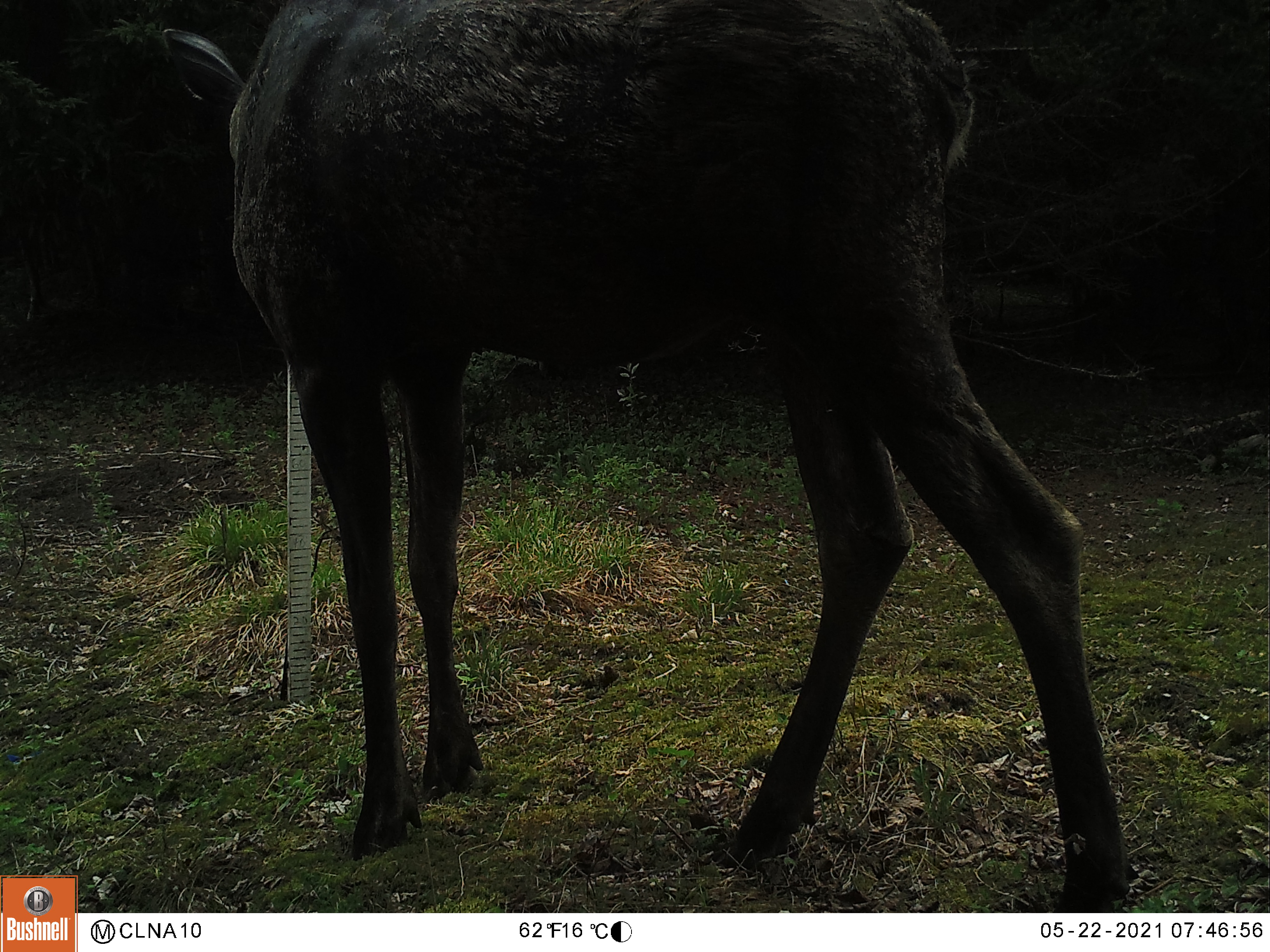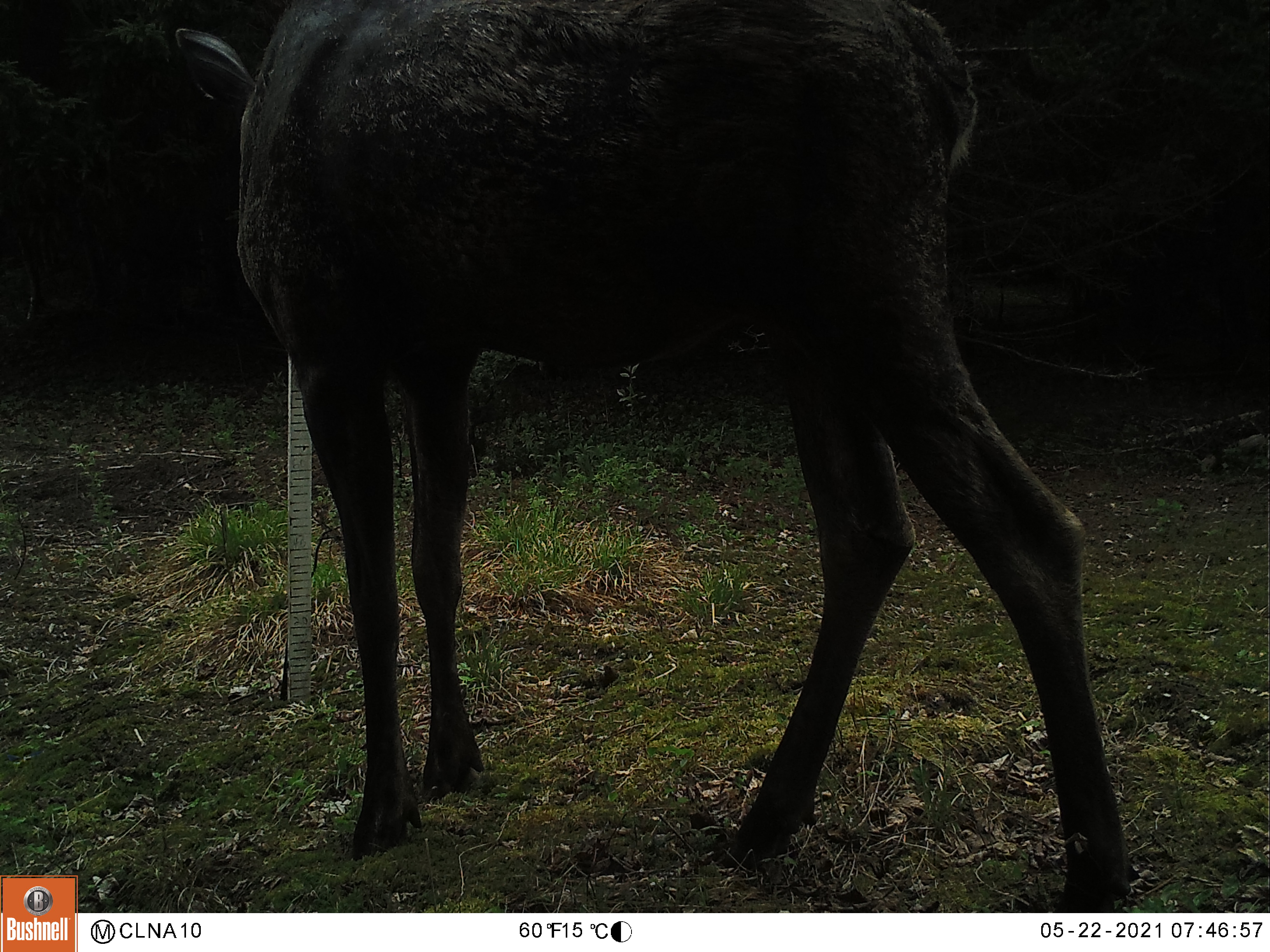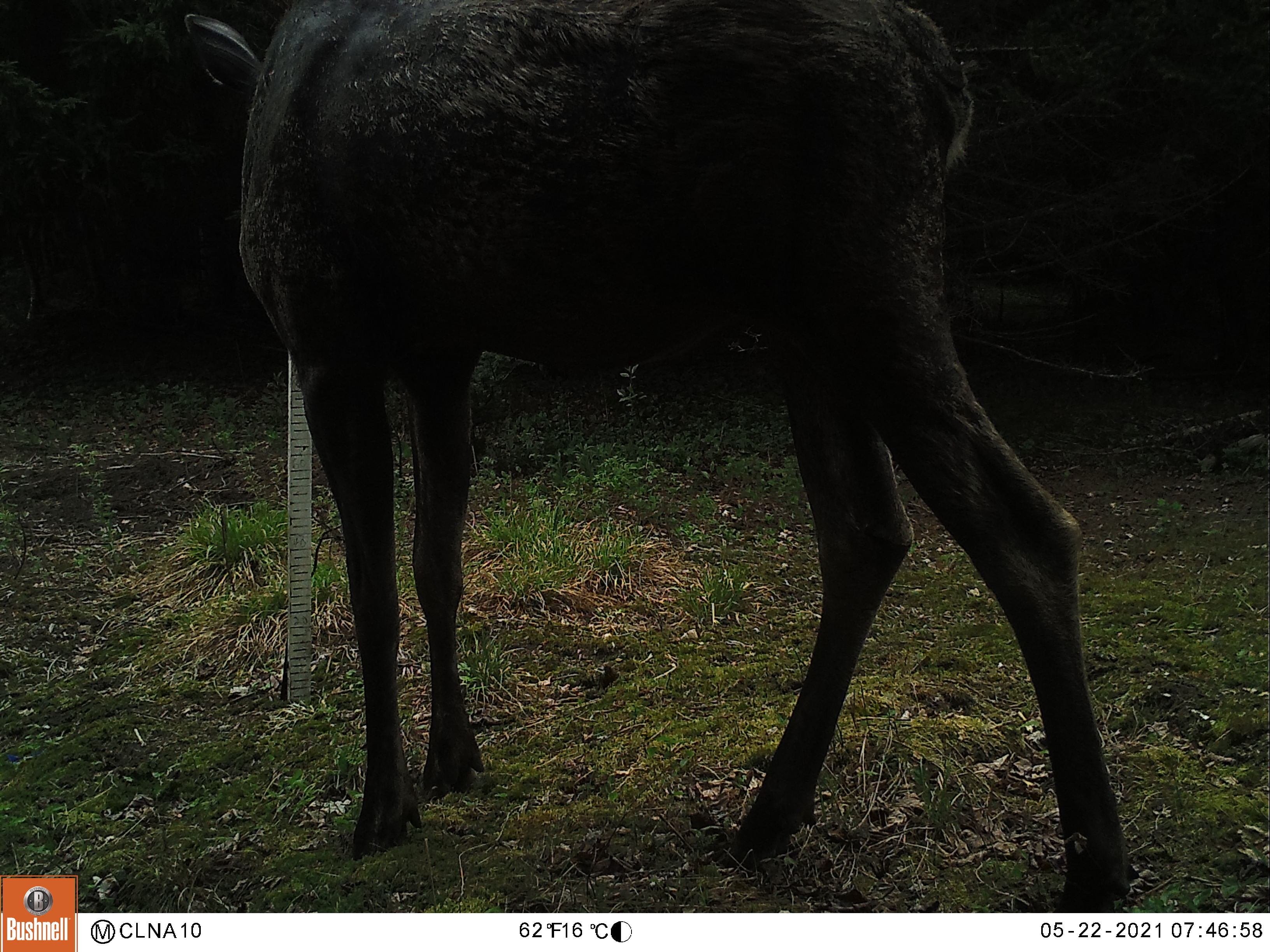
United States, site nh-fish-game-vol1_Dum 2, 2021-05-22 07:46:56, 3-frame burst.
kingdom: Animalia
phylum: Chordata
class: Mammalia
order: Artiodactyla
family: Cervidae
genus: Alces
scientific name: Alces alces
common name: moose